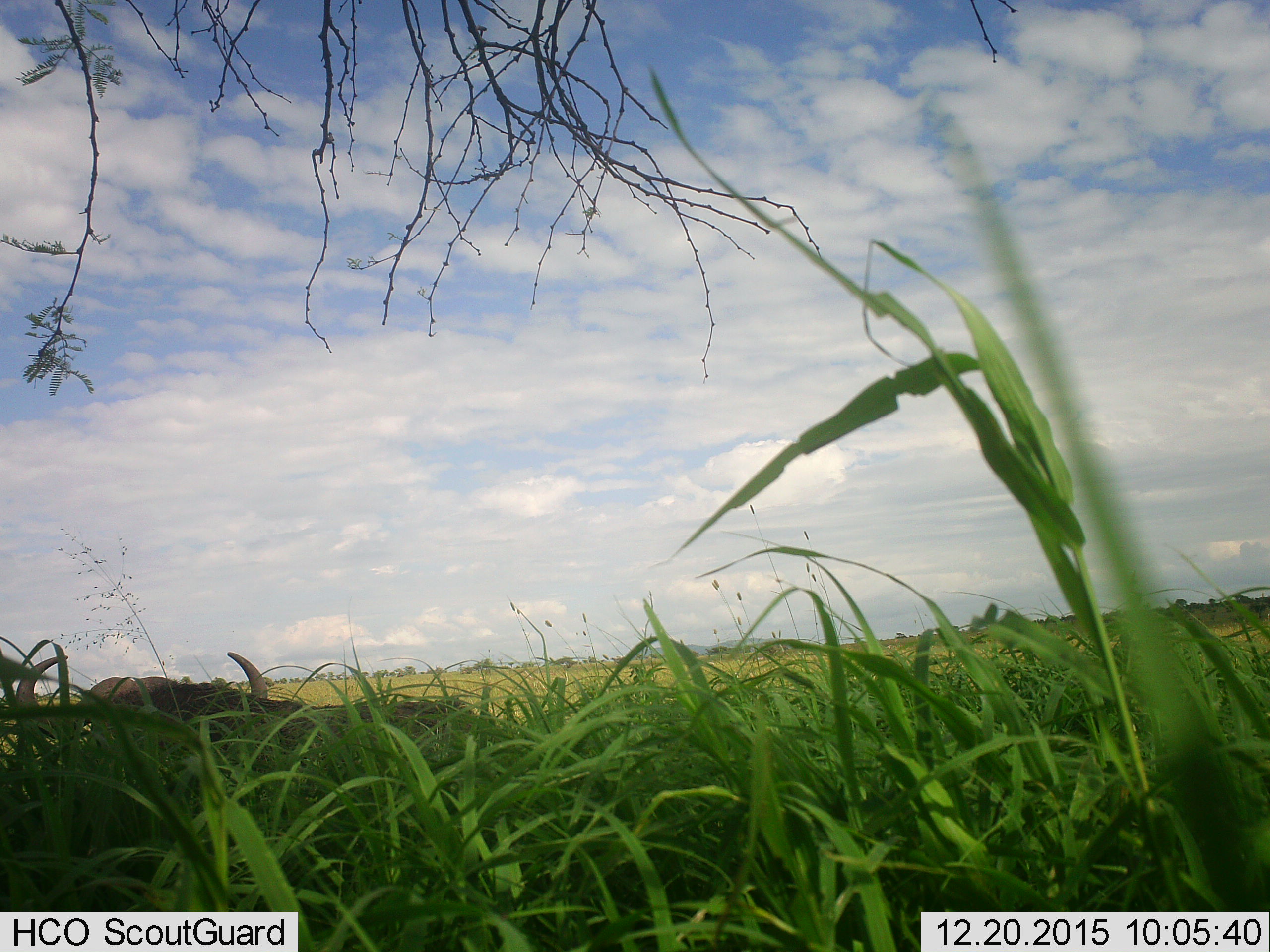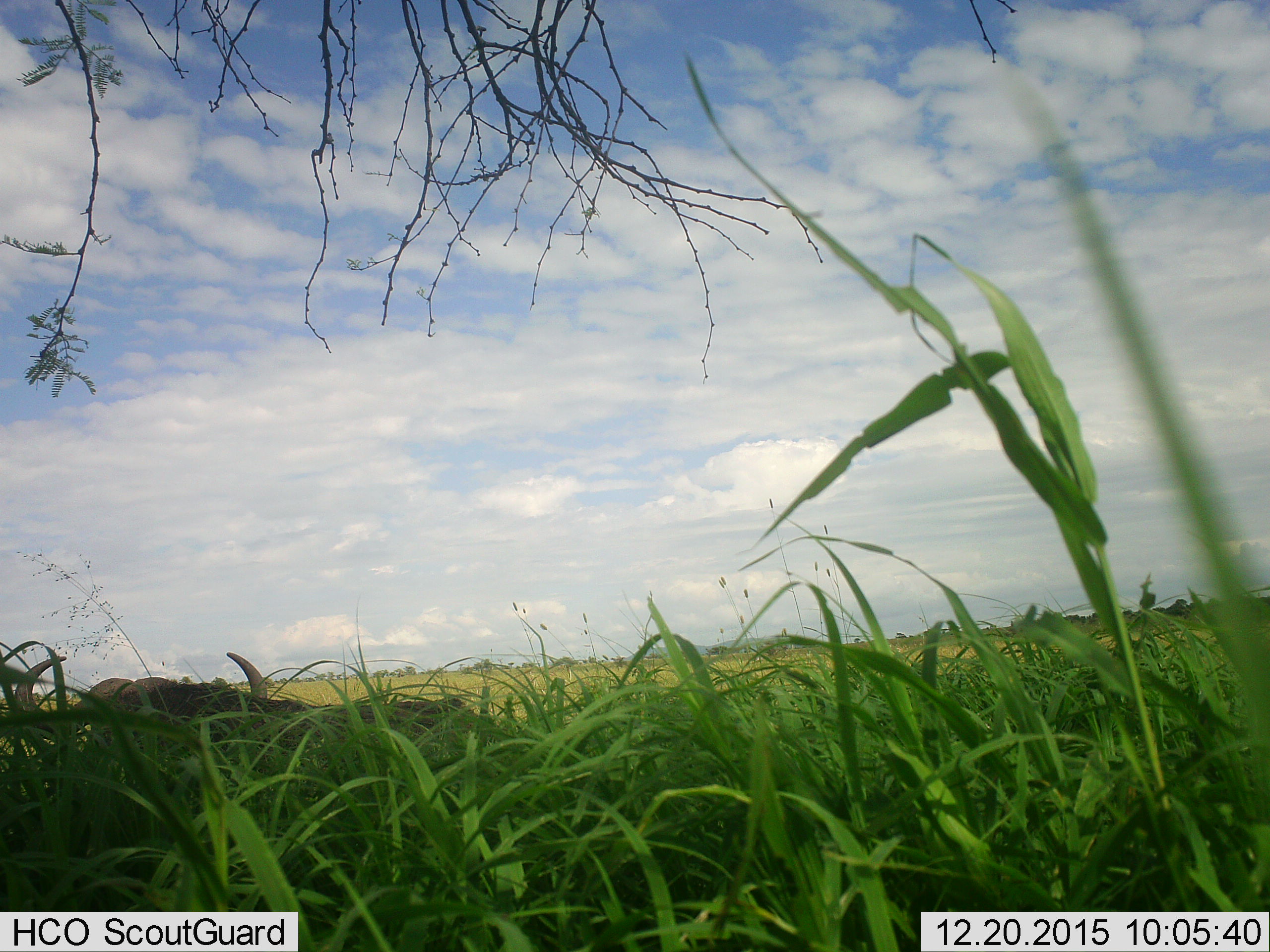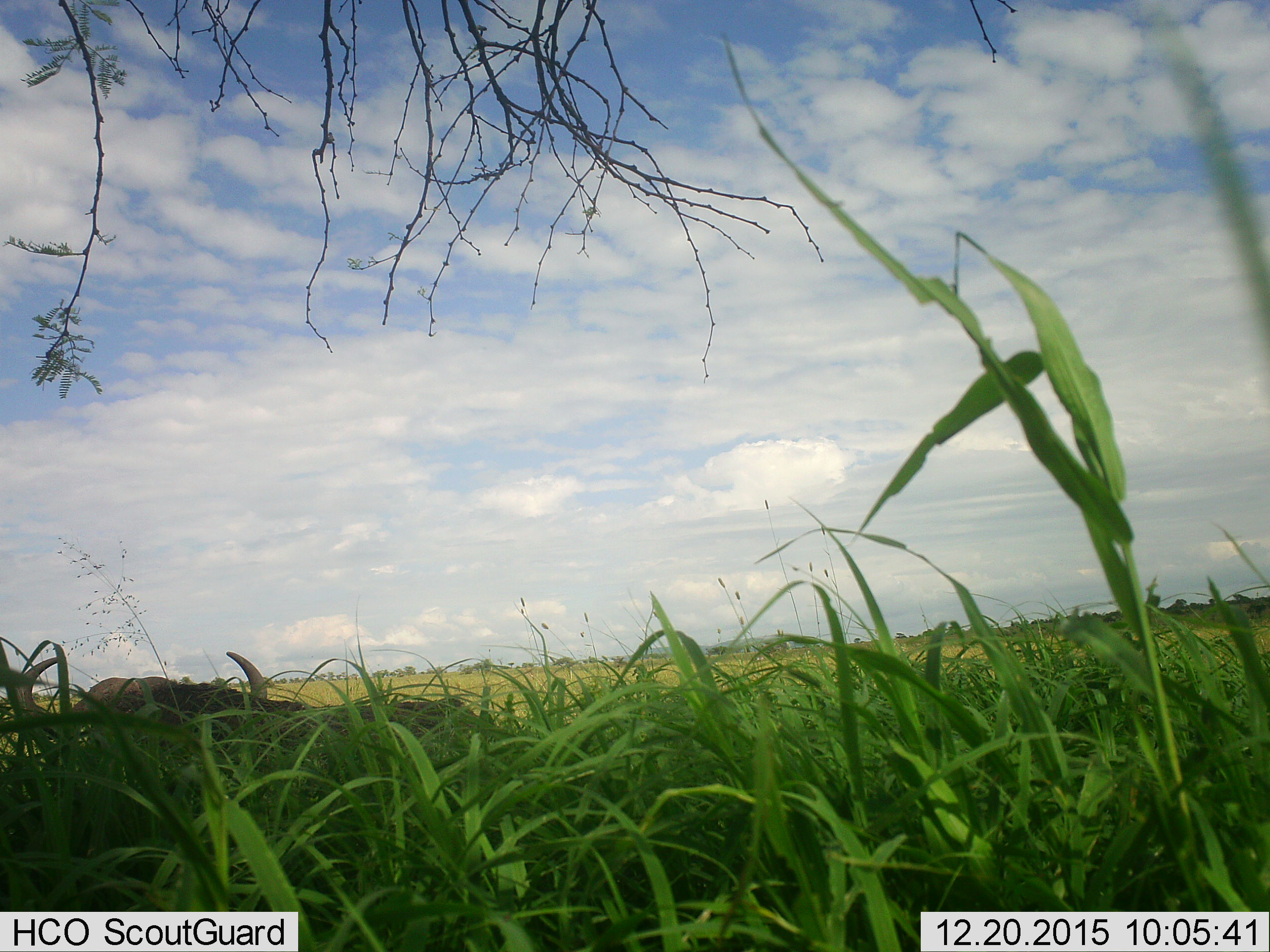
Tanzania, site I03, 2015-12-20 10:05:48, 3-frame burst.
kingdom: Animalia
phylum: Chordata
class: Mammalia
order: Artiodactyla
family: Bovidae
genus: Syncerus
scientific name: Syncerus caffer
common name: cape buffalo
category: buffalo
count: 1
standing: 25%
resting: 75%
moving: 0%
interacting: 0%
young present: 0%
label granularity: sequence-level